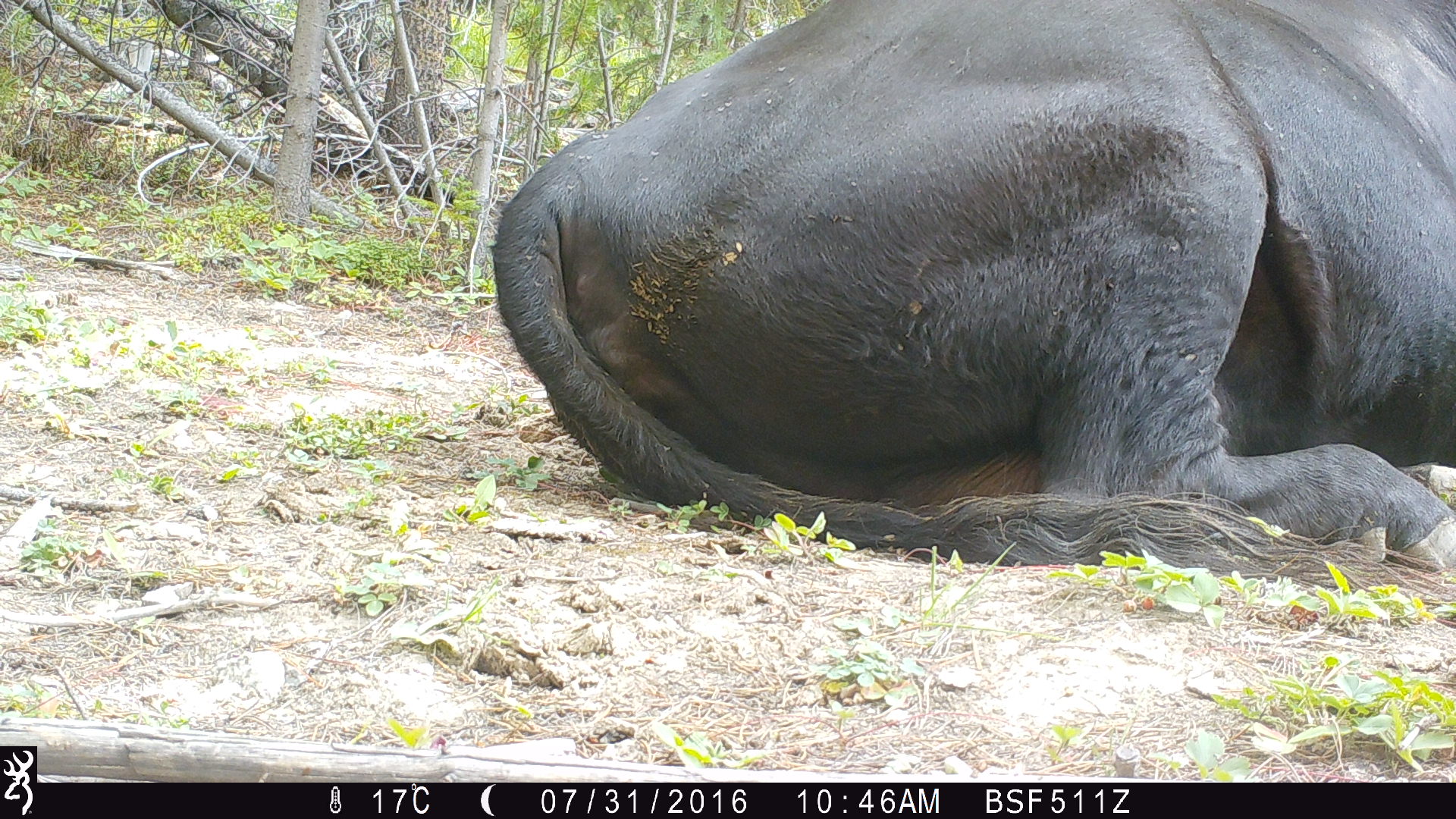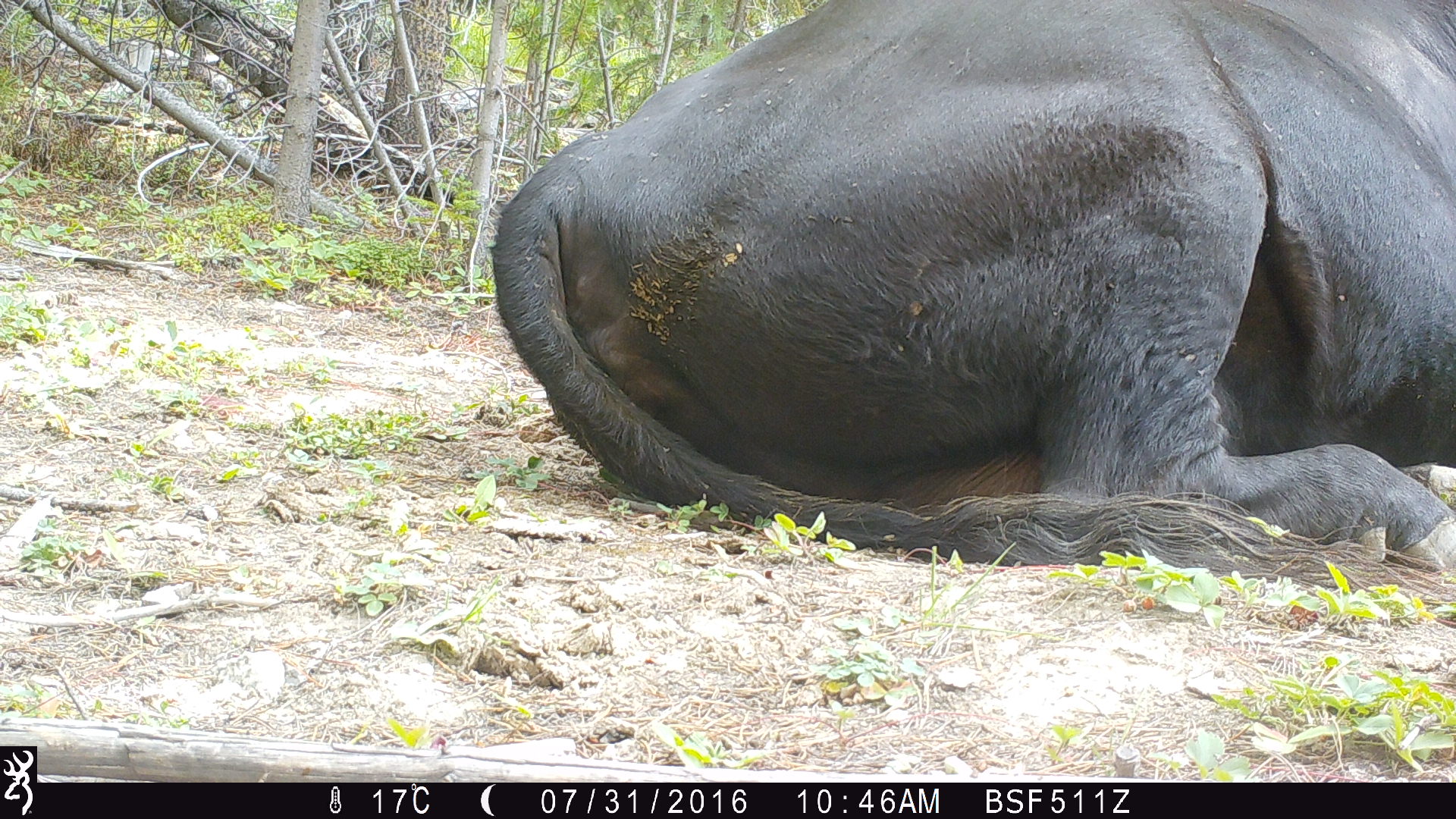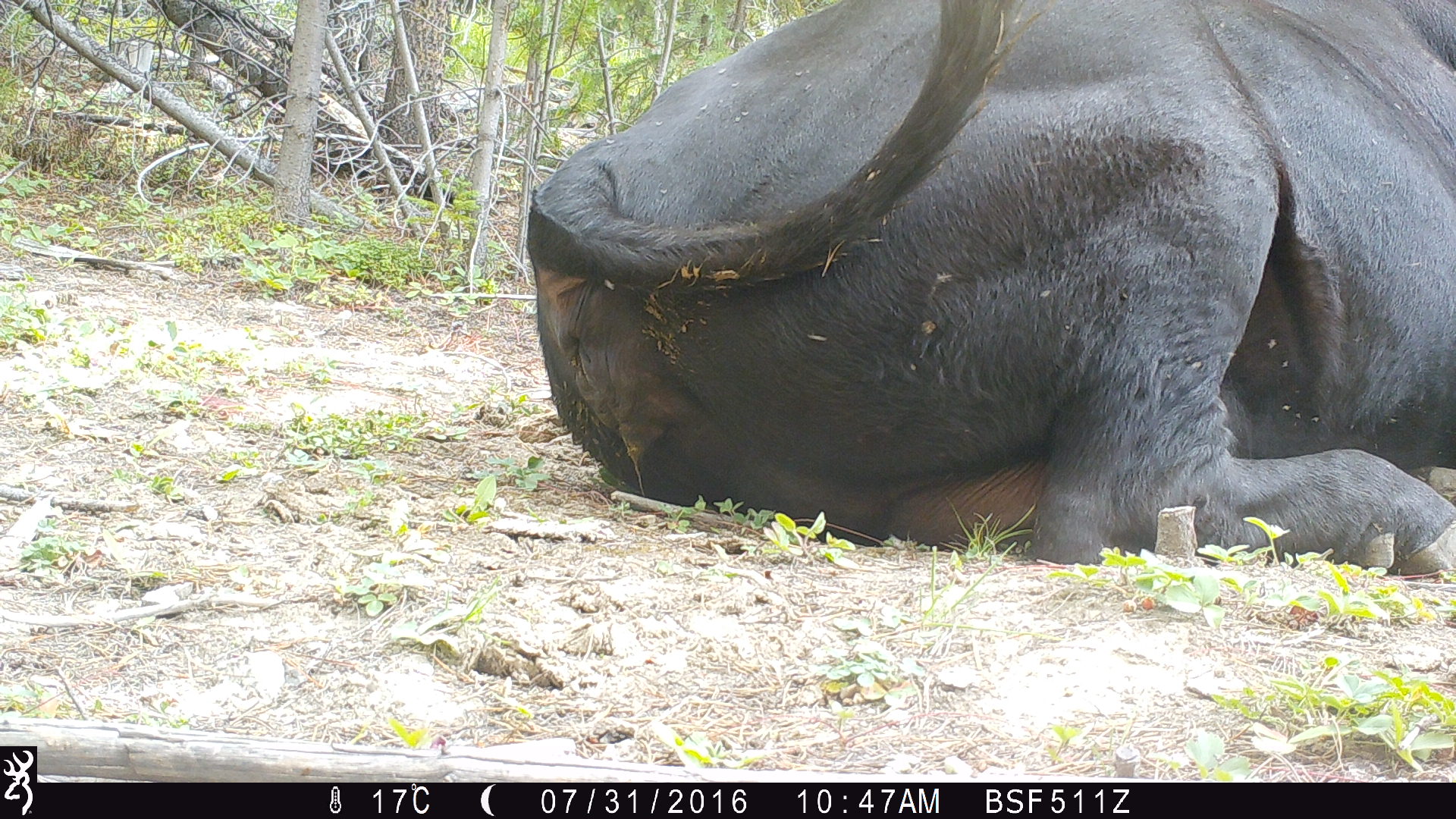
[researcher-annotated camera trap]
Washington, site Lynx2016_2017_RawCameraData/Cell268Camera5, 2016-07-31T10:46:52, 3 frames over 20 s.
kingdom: Animalia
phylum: Chordata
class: Mammalia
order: Artiodactyla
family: Bovidae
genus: Bos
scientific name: Bos taurus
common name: domestic cattle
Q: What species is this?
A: Domestic cattle (Bos taurus).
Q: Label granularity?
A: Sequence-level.